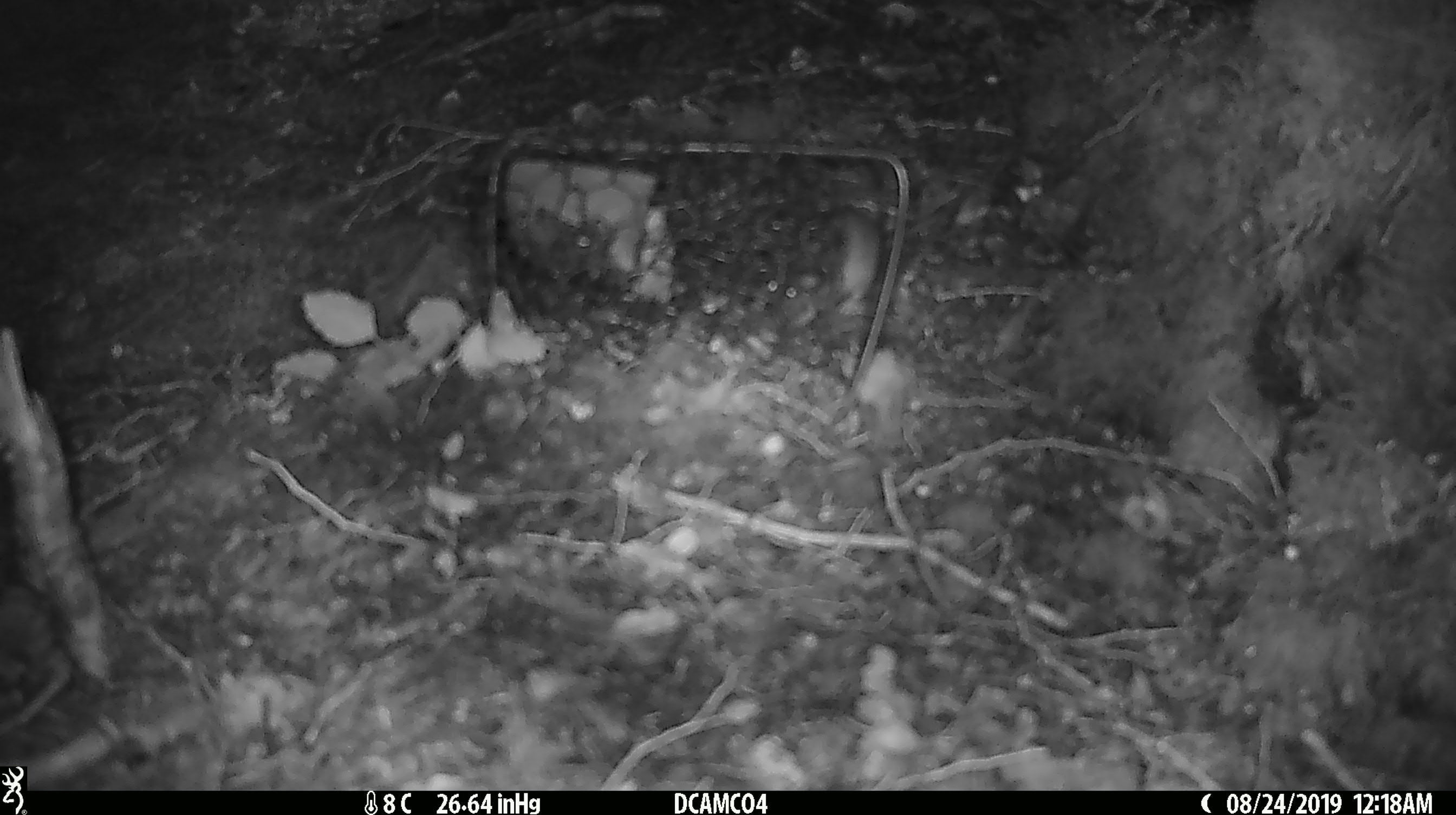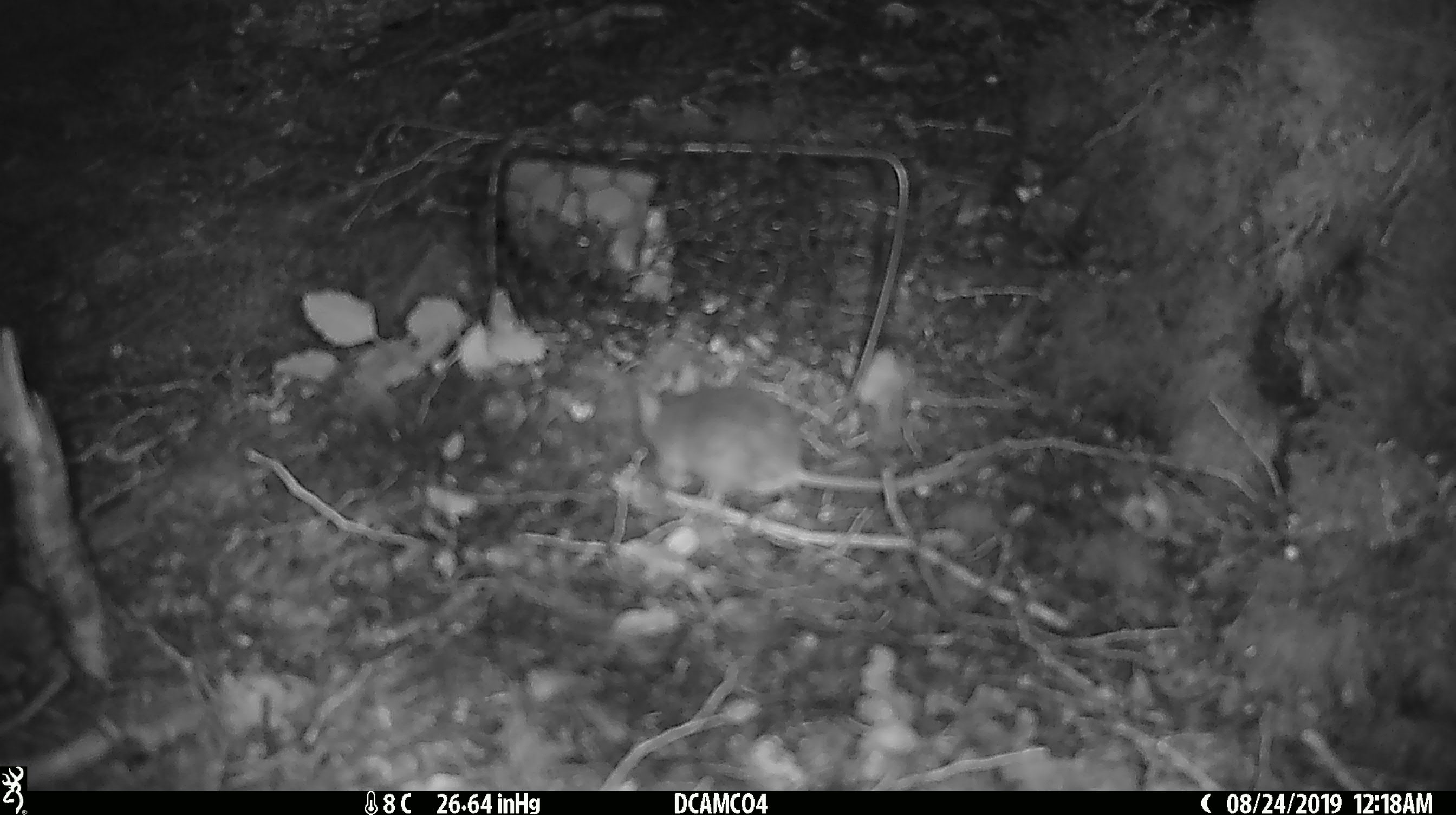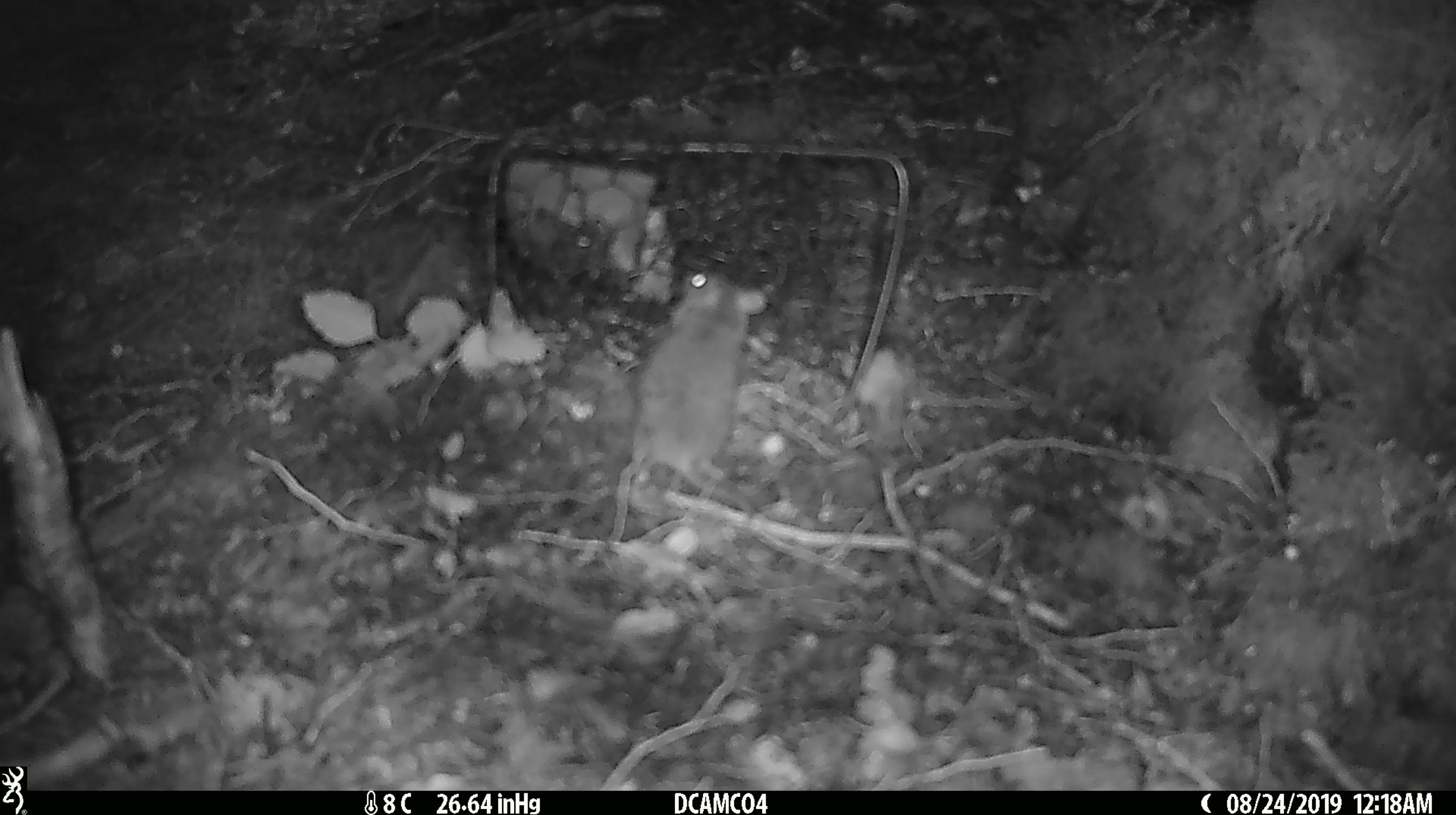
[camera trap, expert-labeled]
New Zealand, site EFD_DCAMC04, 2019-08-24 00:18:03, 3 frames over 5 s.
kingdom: Animalia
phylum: Chordata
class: Mammalia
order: Rodentia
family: Muridae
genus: Mus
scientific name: Mus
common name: mouse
Mouse (Mus).